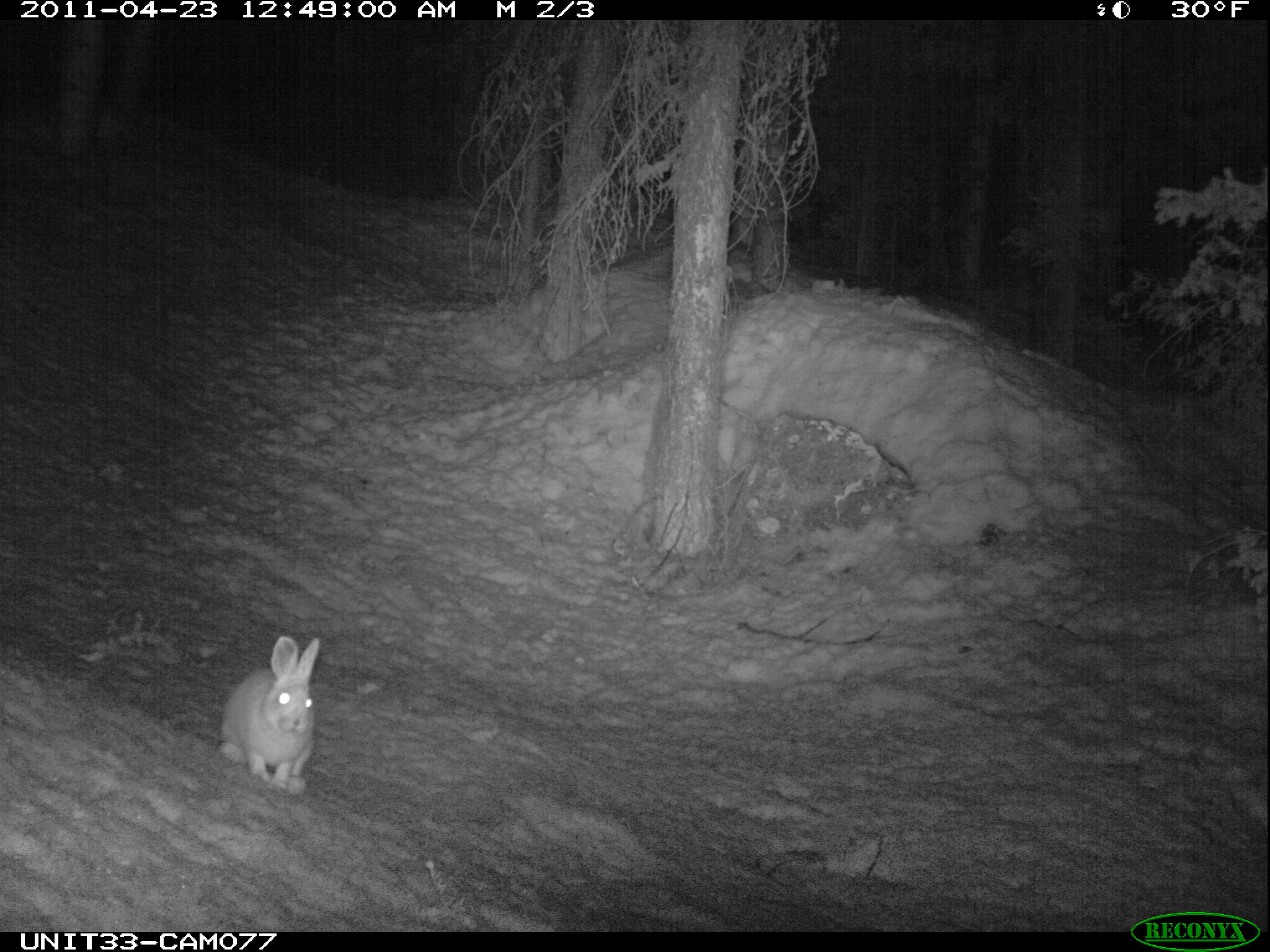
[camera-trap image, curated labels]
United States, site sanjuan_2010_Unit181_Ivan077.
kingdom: Animalia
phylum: Chordata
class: Mammalia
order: Lagomorpha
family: Leporidae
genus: Lepus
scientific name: Lepus americanus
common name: snowshoe hare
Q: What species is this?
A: Lepus americanus (snowshoe hare).